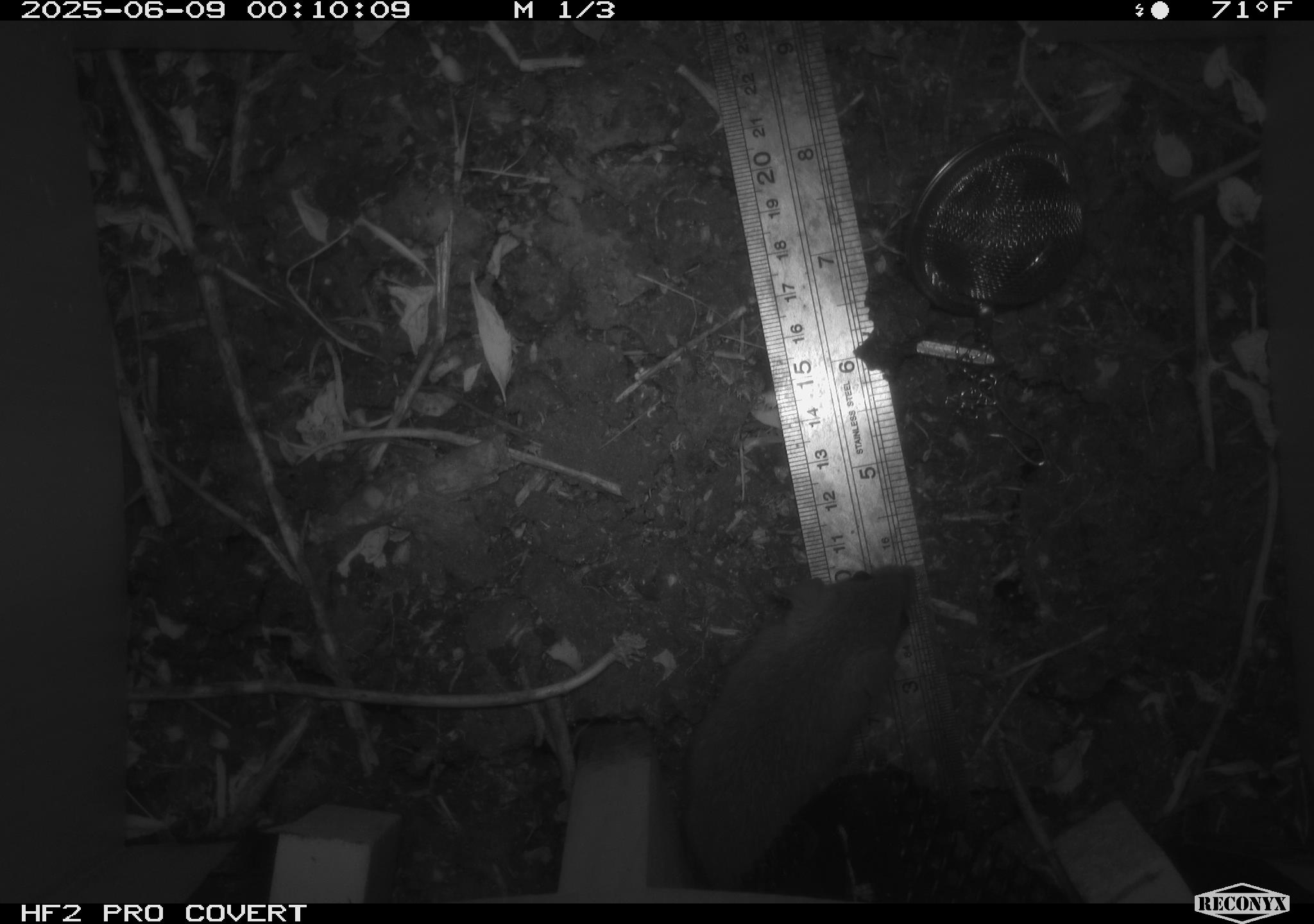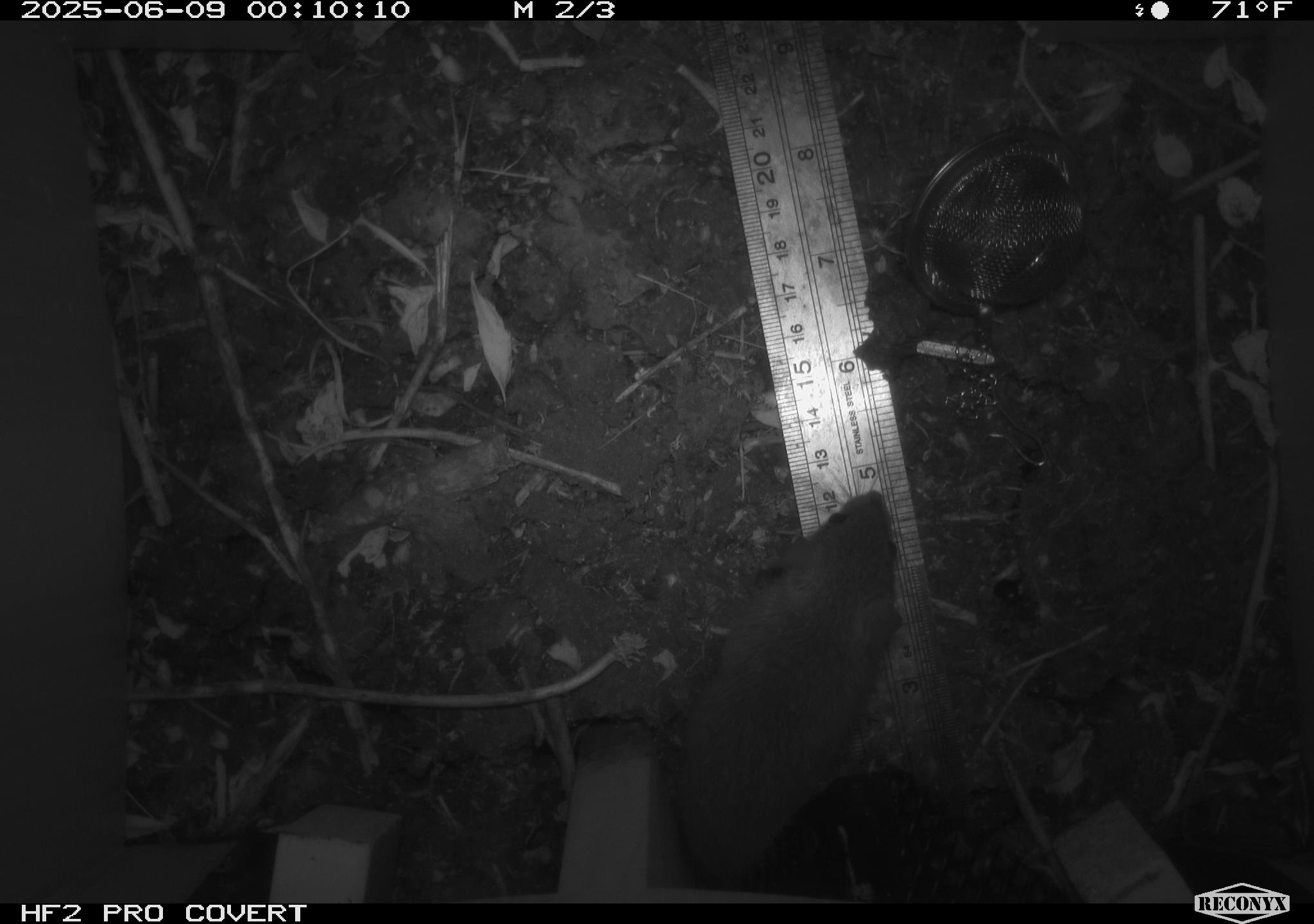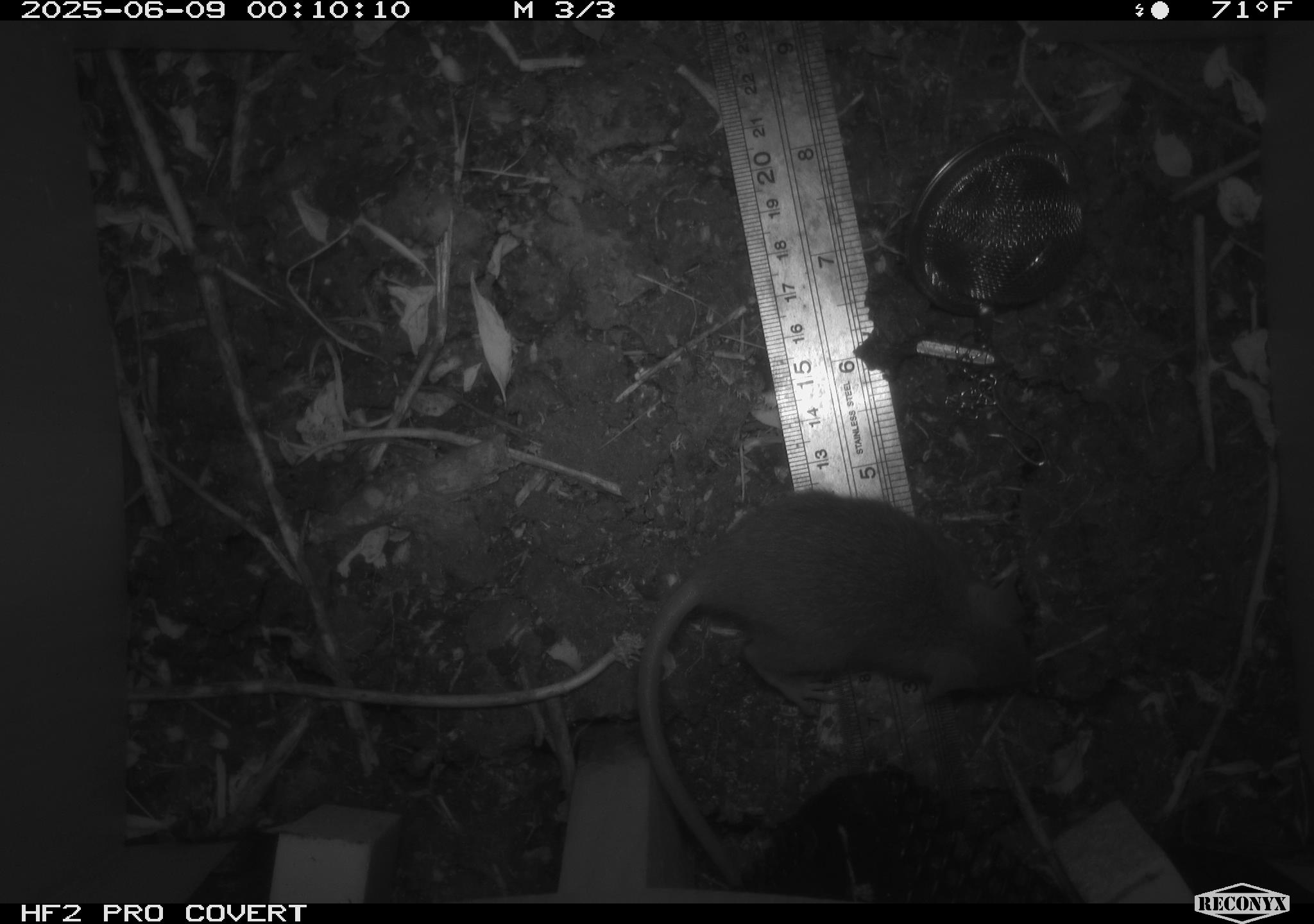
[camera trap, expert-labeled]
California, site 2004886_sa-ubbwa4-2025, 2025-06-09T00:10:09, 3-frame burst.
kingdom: Animalia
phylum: Chordata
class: Mammalia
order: Rodentia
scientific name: Rodentia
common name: rodent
Rodent (Rodentia).